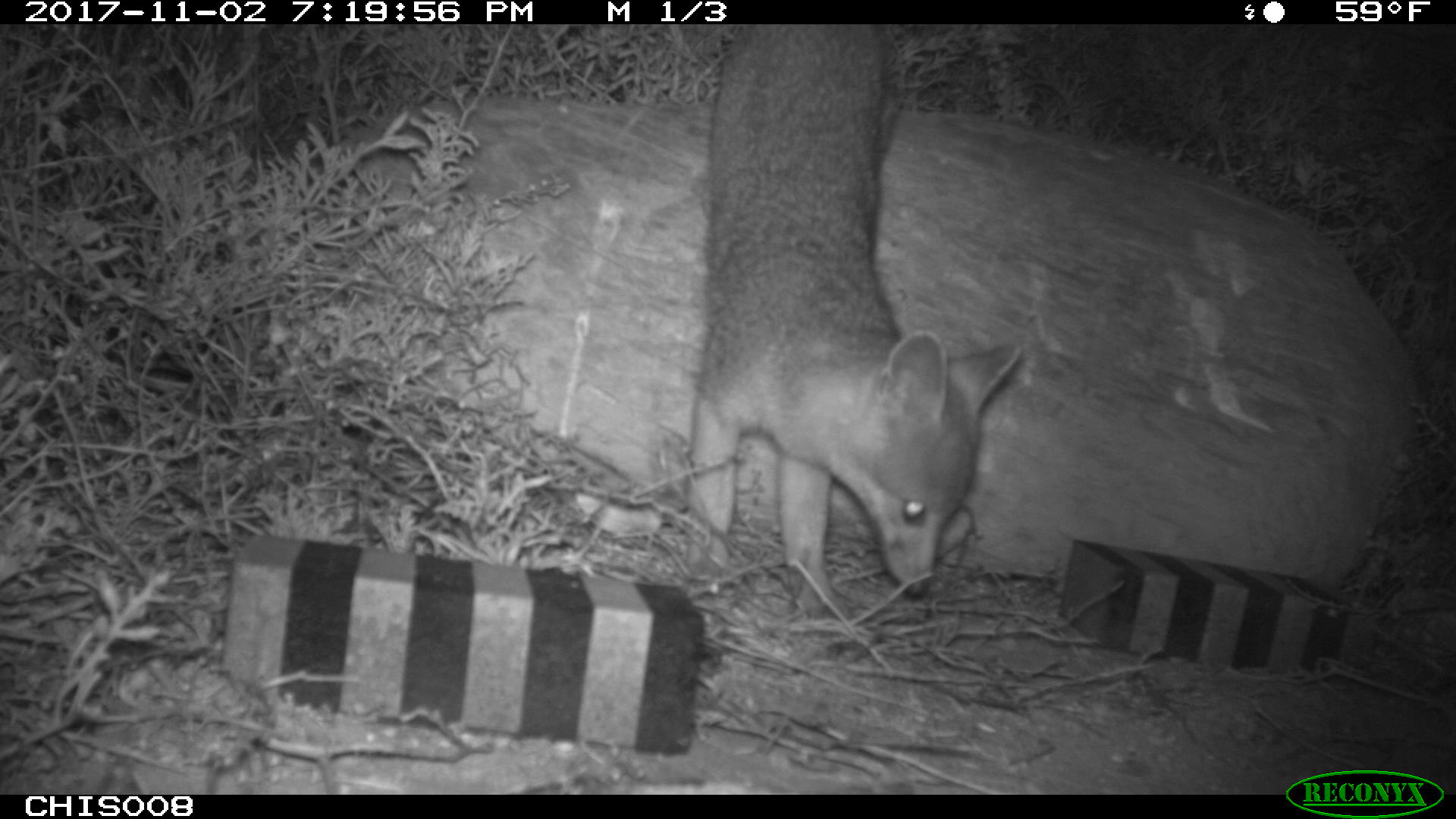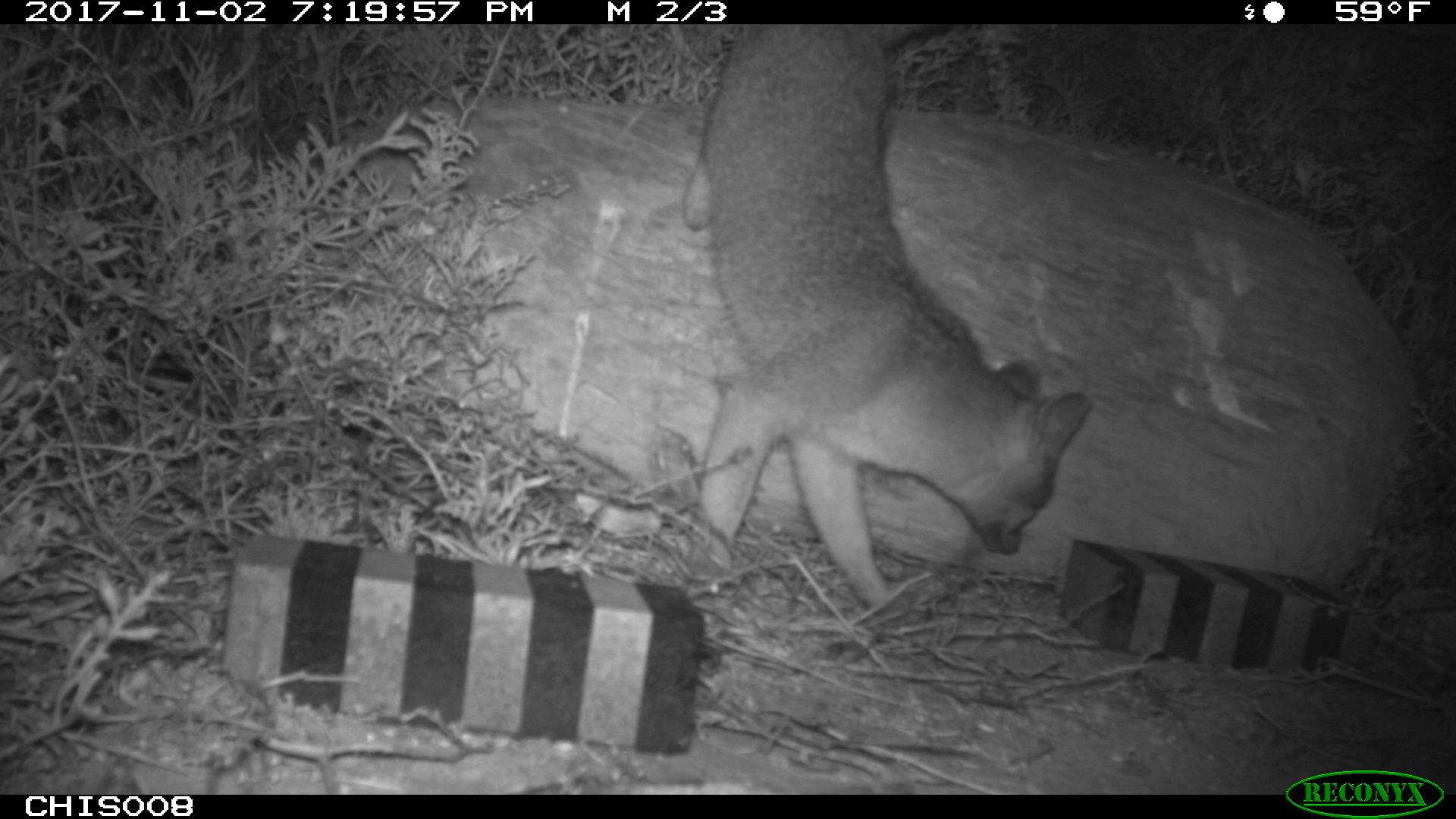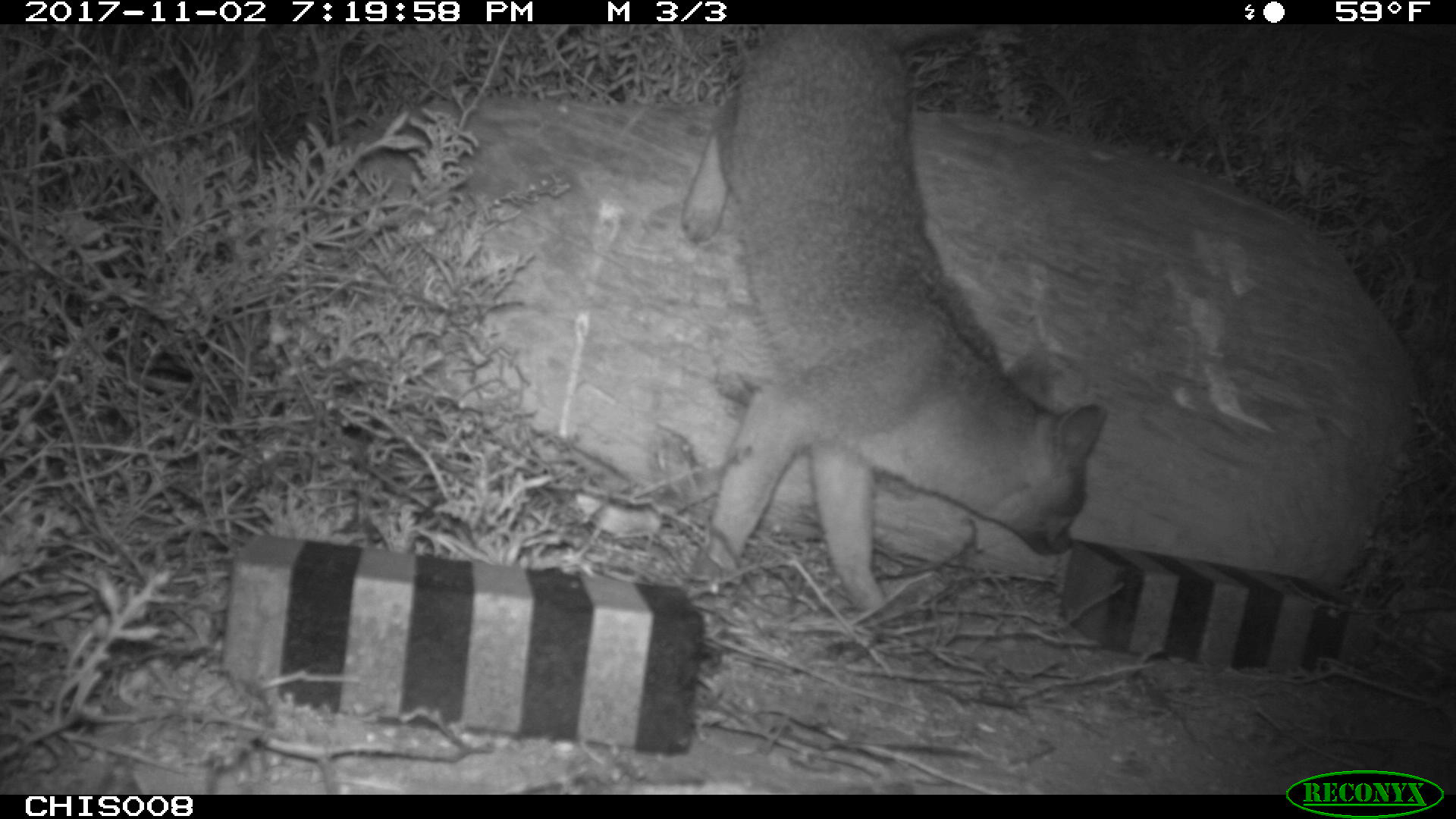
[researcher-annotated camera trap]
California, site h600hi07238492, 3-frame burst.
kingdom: Animalia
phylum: Chordata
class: Mammalia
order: Carnivora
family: Canidae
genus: Urocyon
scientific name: Urocyon littoralis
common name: island fox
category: fox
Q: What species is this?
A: Fox (island fox) (Urocyon littoralis).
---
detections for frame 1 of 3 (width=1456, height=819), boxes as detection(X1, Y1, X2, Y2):
fox: detection(685, 24, 1023, 613)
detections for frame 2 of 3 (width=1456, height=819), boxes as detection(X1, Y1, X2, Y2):
fox: detection(682, 24, 1088, 626)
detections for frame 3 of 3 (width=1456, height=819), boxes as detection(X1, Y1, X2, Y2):
fox: detection(679, 23, 1106, 616)